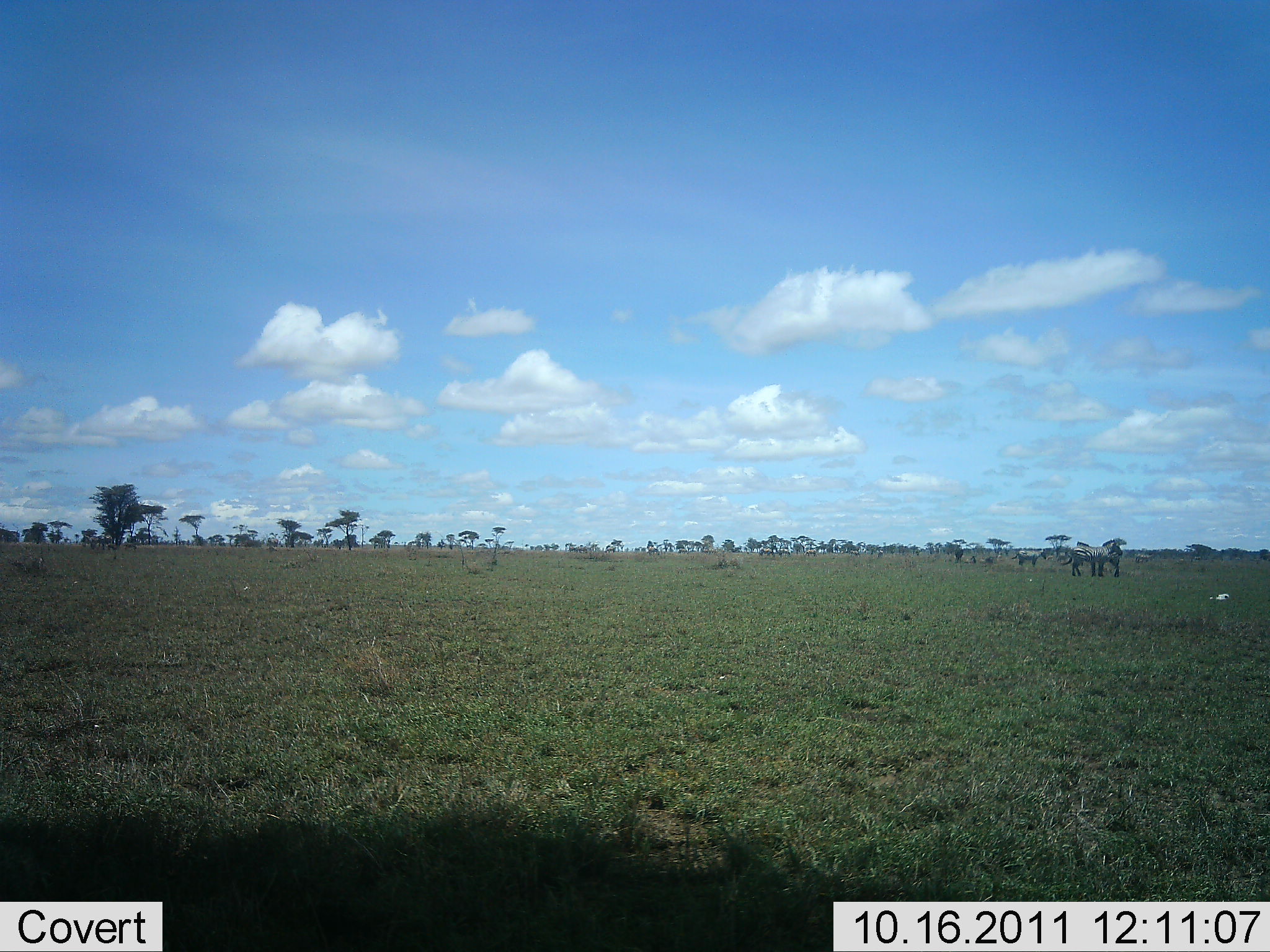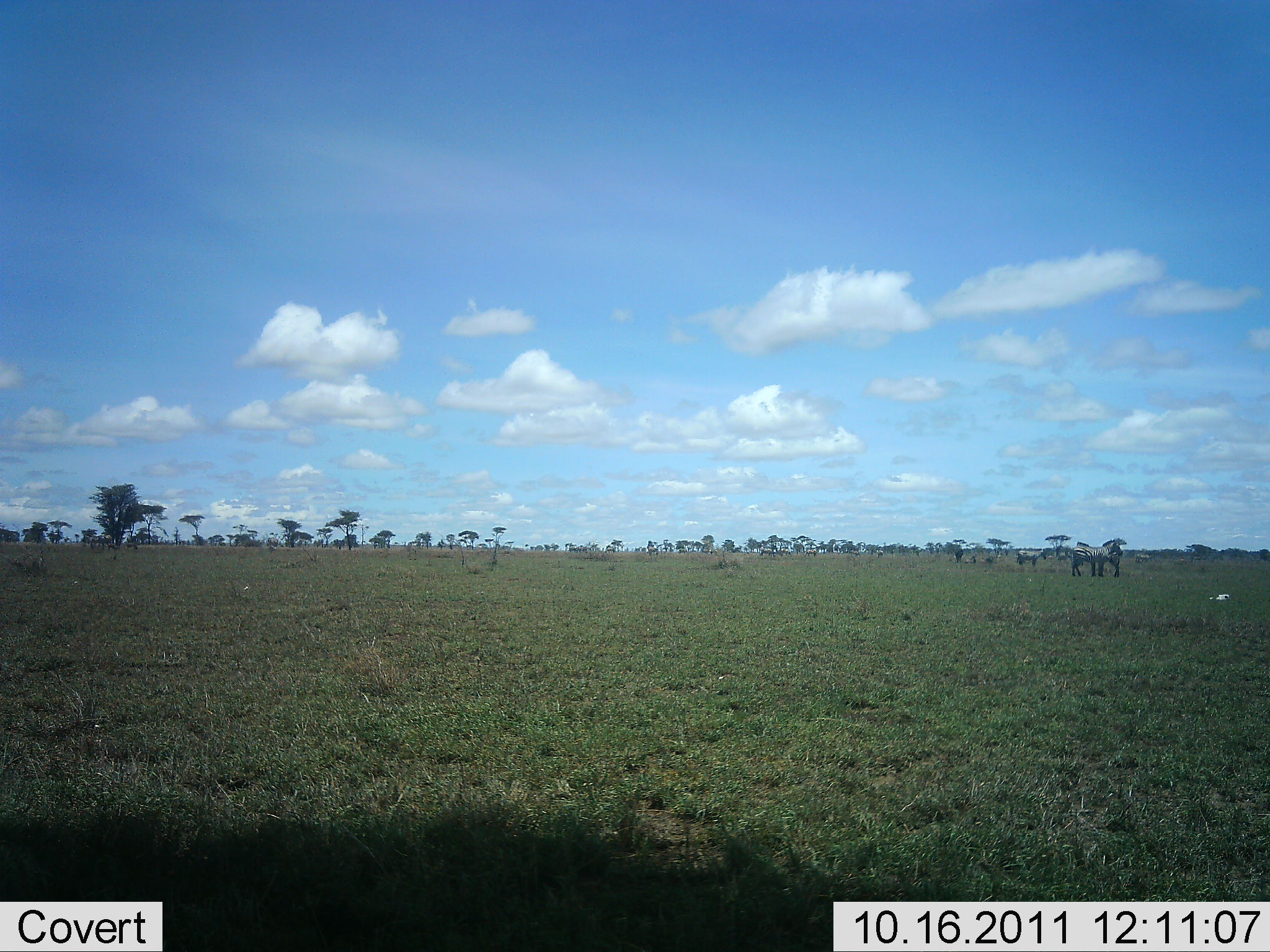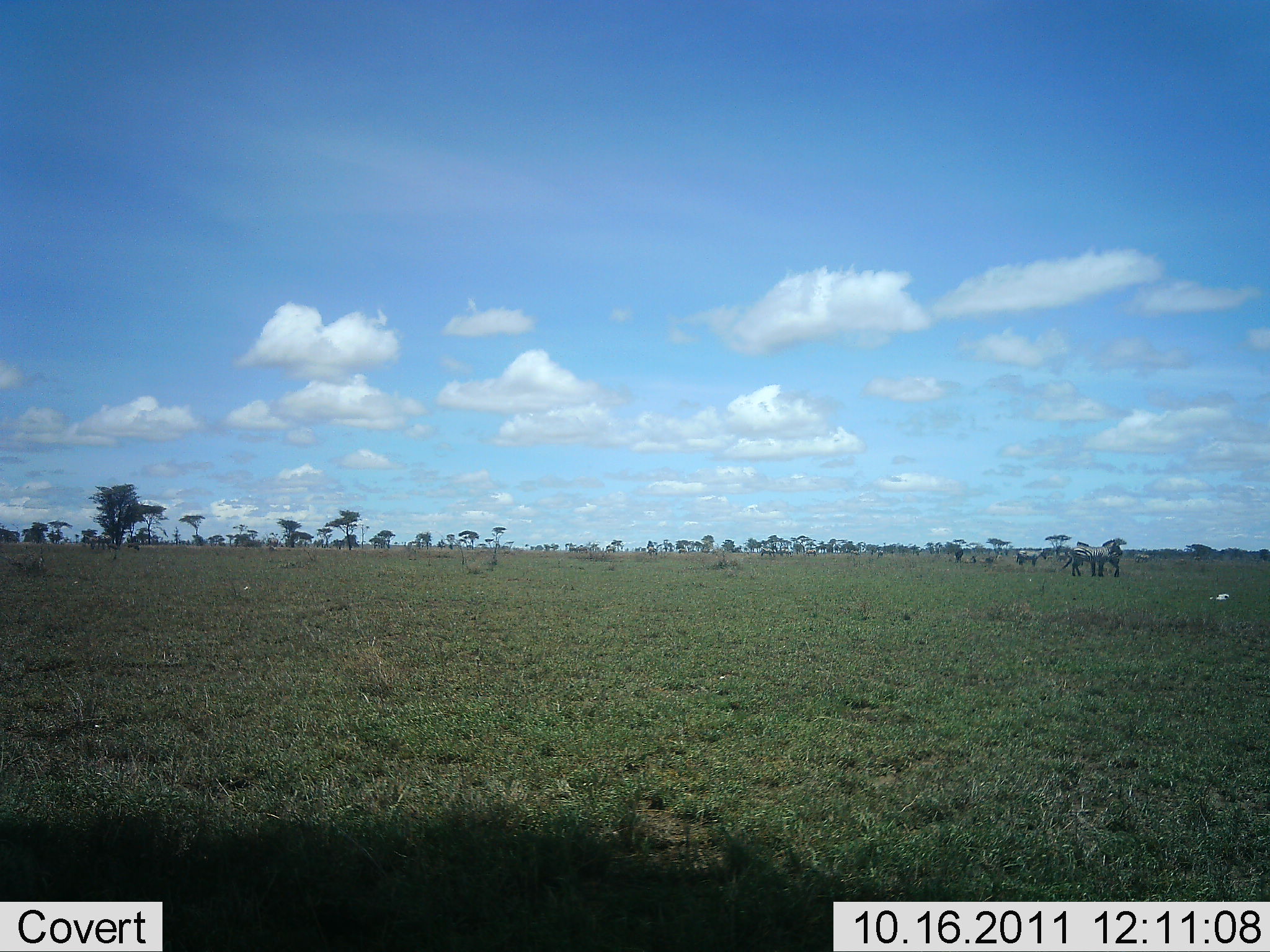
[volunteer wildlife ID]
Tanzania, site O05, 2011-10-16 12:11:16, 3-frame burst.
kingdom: Animalia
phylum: Chordata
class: Mammalia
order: Perissodactyla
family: Equidae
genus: Equus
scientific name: Equus quagga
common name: plains zebra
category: zebra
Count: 4.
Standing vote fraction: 100%.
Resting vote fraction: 0%.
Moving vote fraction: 0%.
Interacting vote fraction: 0%.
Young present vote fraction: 0%.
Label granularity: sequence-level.